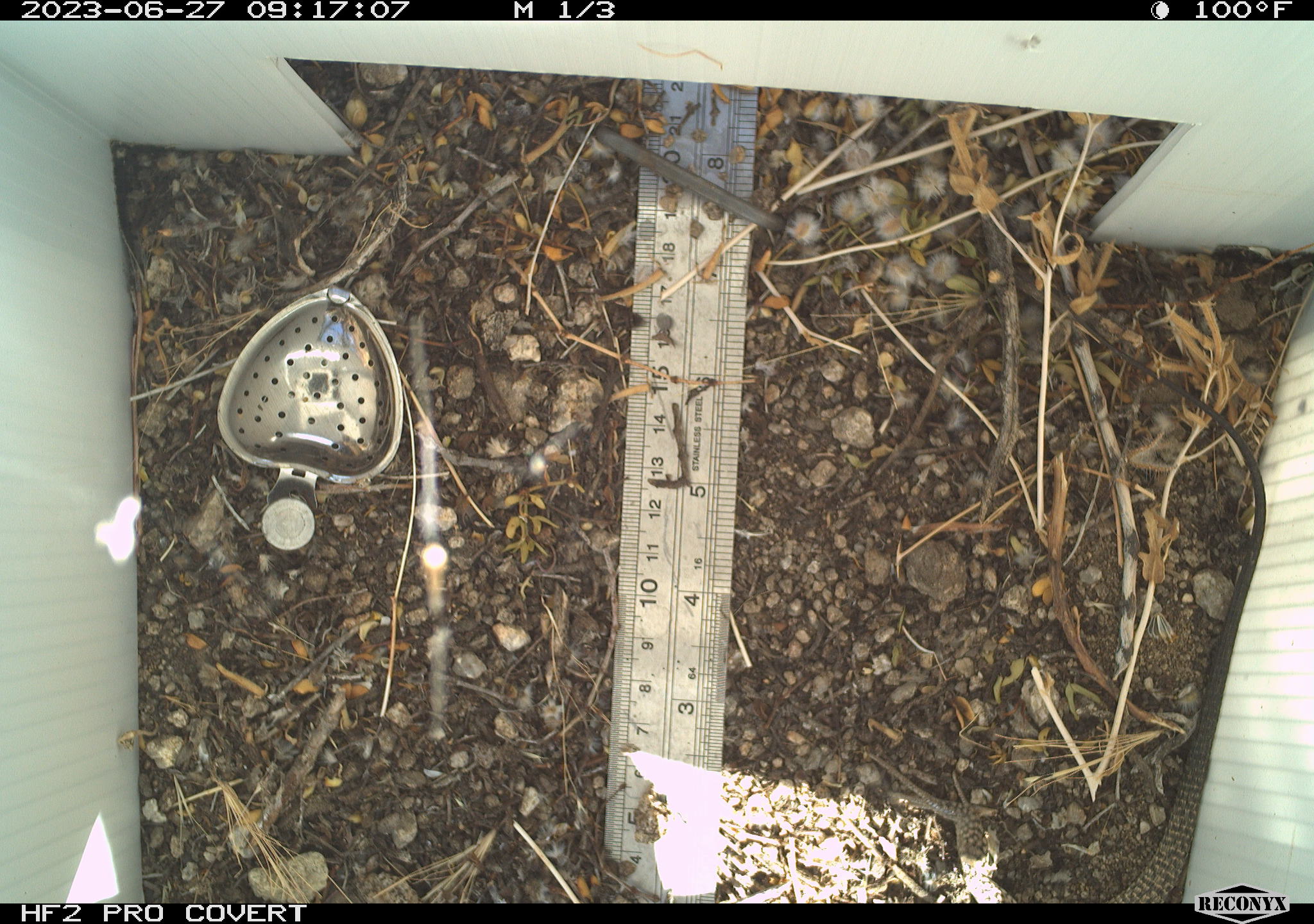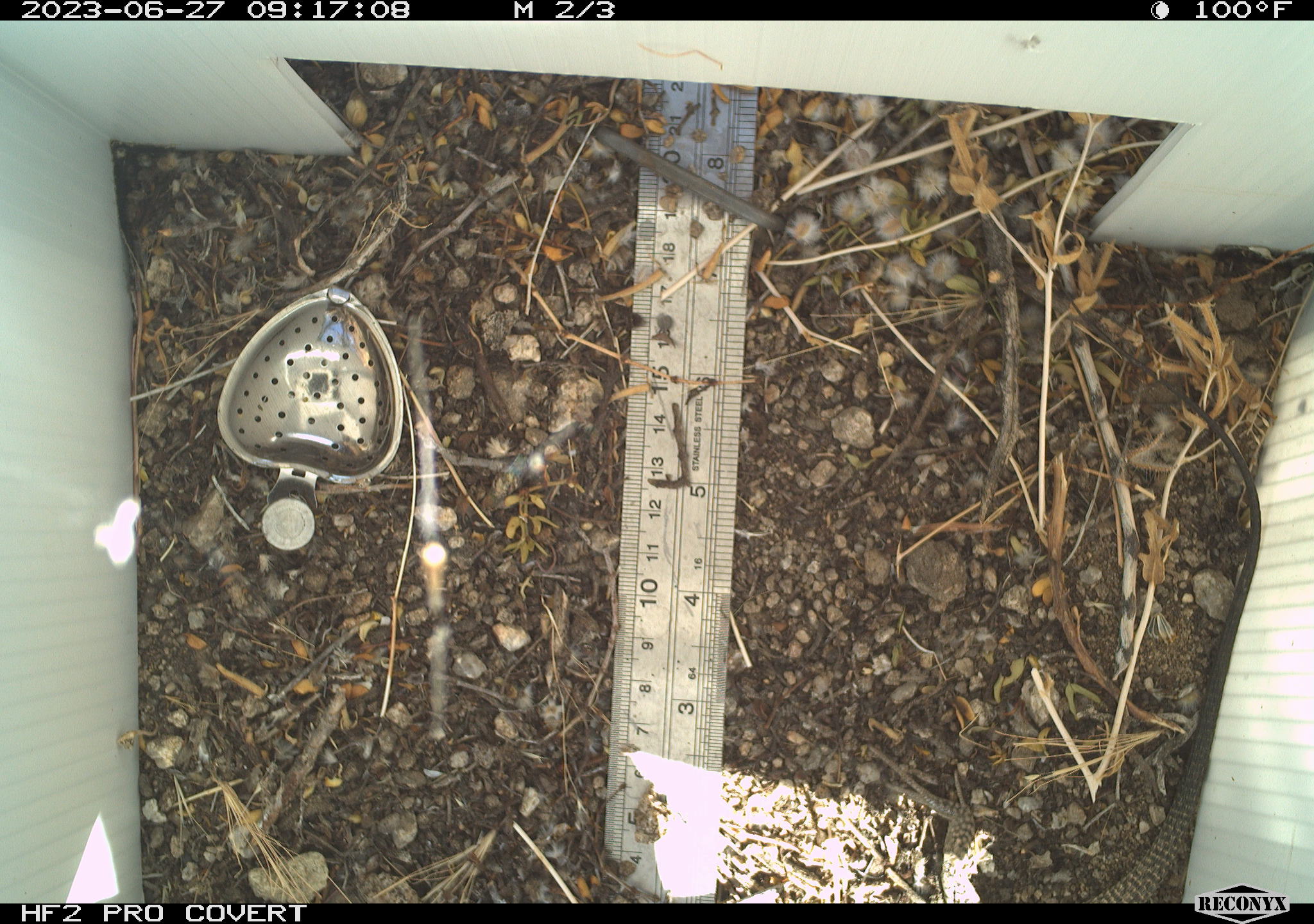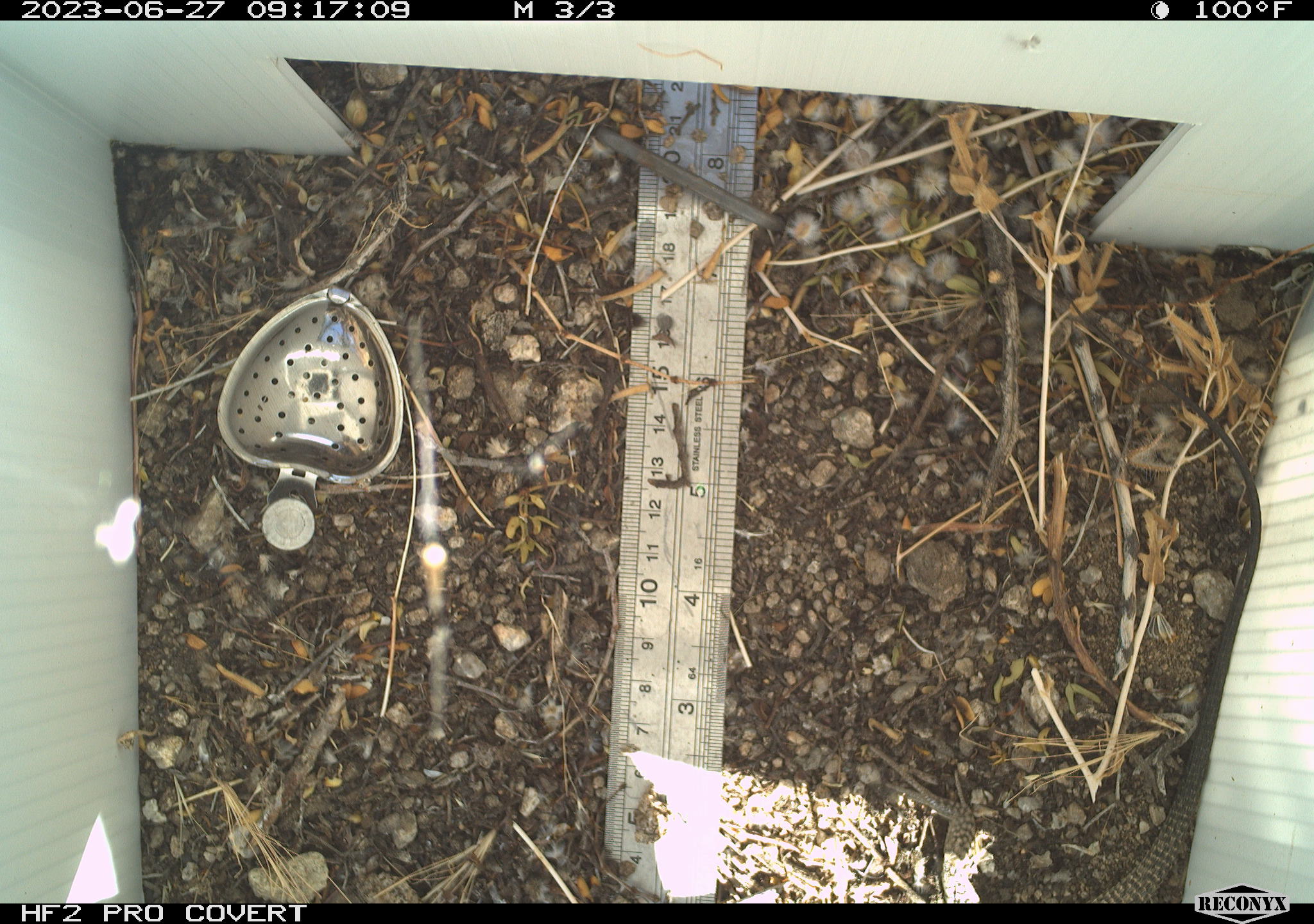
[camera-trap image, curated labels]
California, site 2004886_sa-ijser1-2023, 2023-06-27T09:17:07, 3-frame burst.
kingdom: Animalia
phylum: Chordata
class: Reptilia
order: Squamata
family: Teiidae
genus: Aspidoscelis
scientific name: Aspidoscelis tigris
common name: western whiptail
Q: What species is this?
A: Western whiptail (Aspidoscelis tigris).